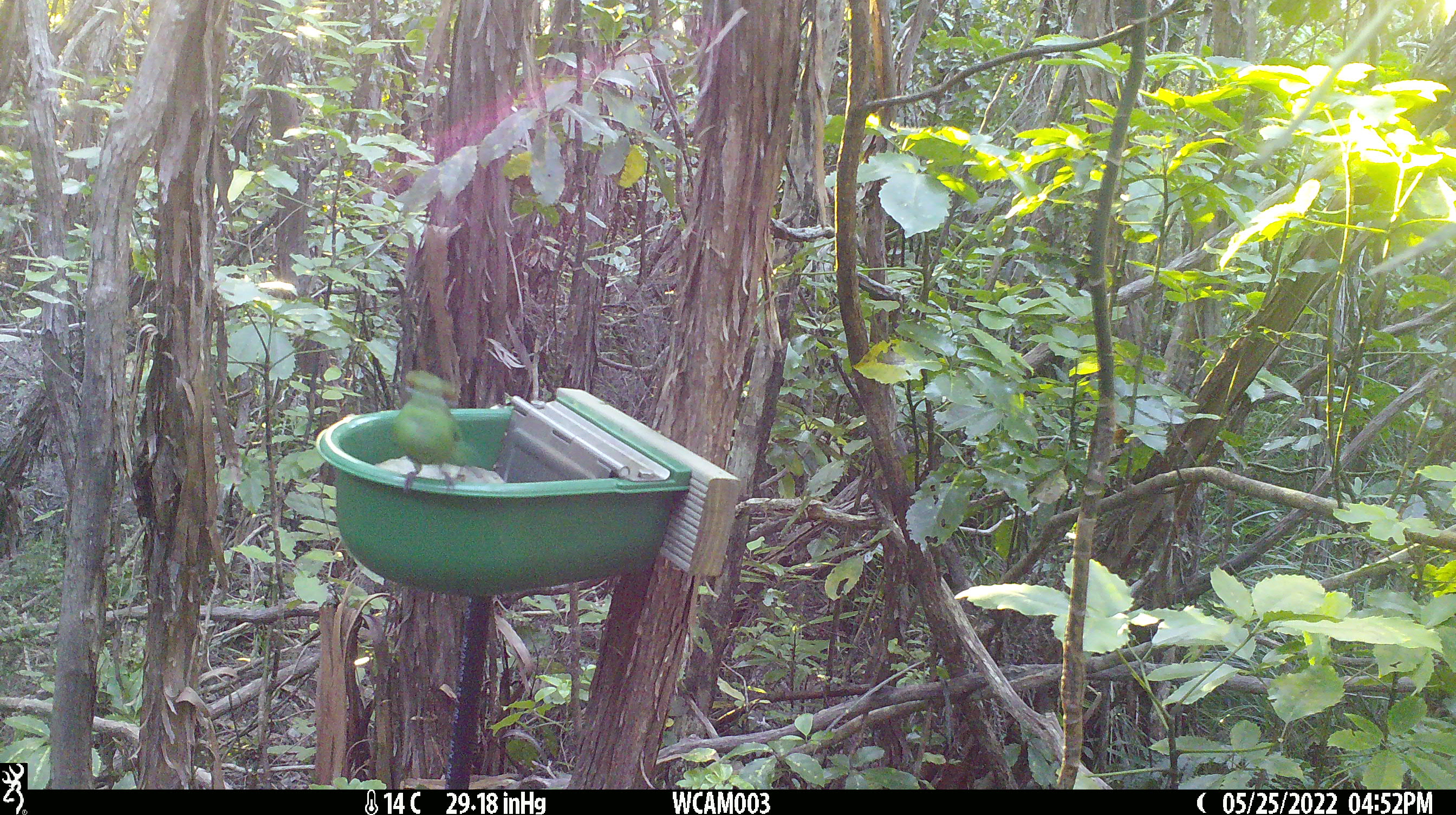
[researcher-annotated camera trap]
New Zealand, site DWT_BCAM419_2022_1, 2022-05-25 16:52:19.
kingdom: Animalia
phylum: Chordata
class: Aves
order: Psittaciformes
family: Psittaculidae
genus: Cyanoramphus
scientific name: Cyanoramphus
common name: parakeet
Parakeet (Cyanoramphus).